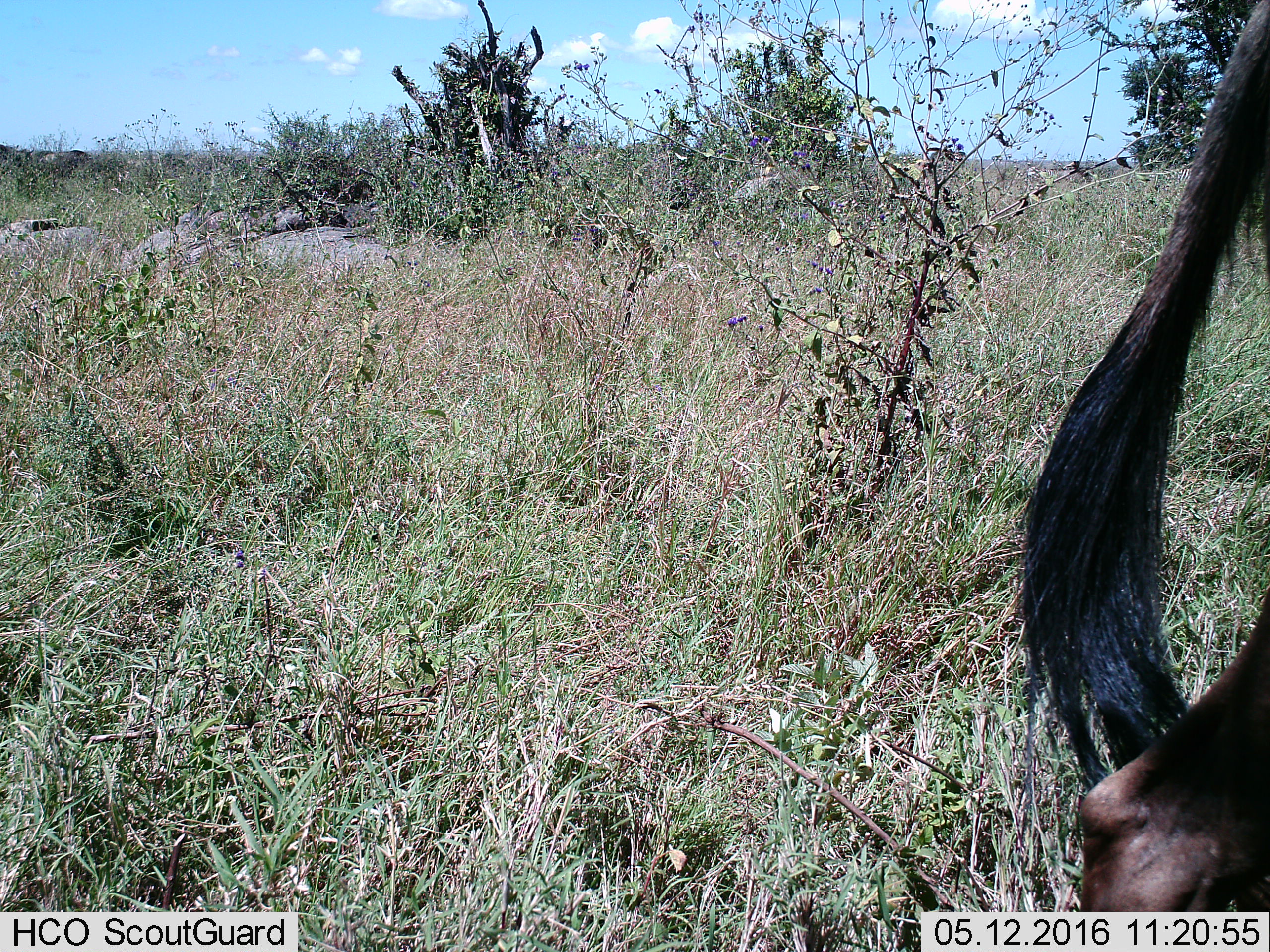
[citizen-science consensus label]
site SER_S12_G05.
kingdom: Animalia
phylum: Chordata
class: Mammalia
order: Artiodactyla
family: Bovidae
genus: Connochaetes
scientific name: Connochaetes taurinus taurinus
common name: blue wildebeest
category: wildebeestblue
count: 1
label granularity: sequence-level